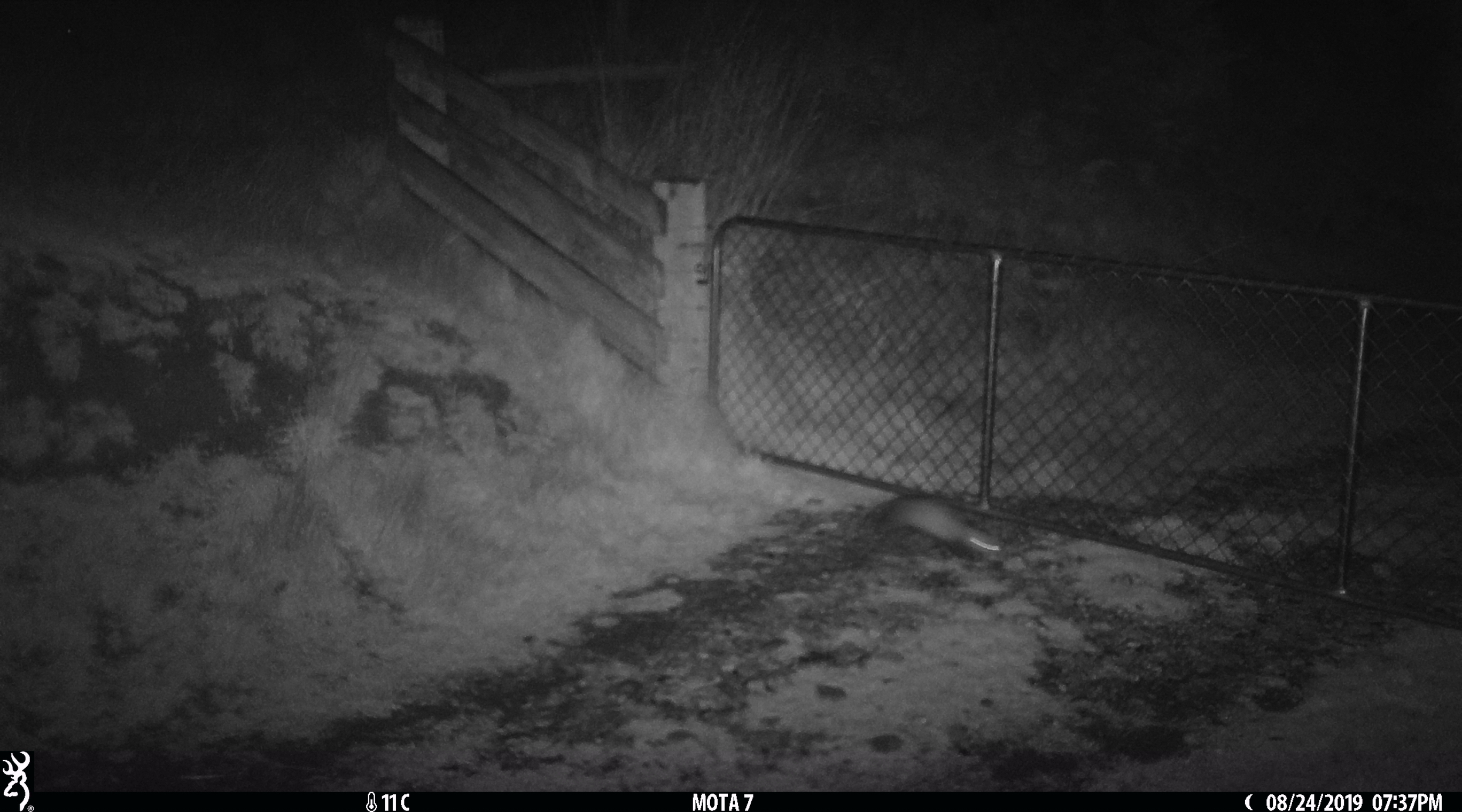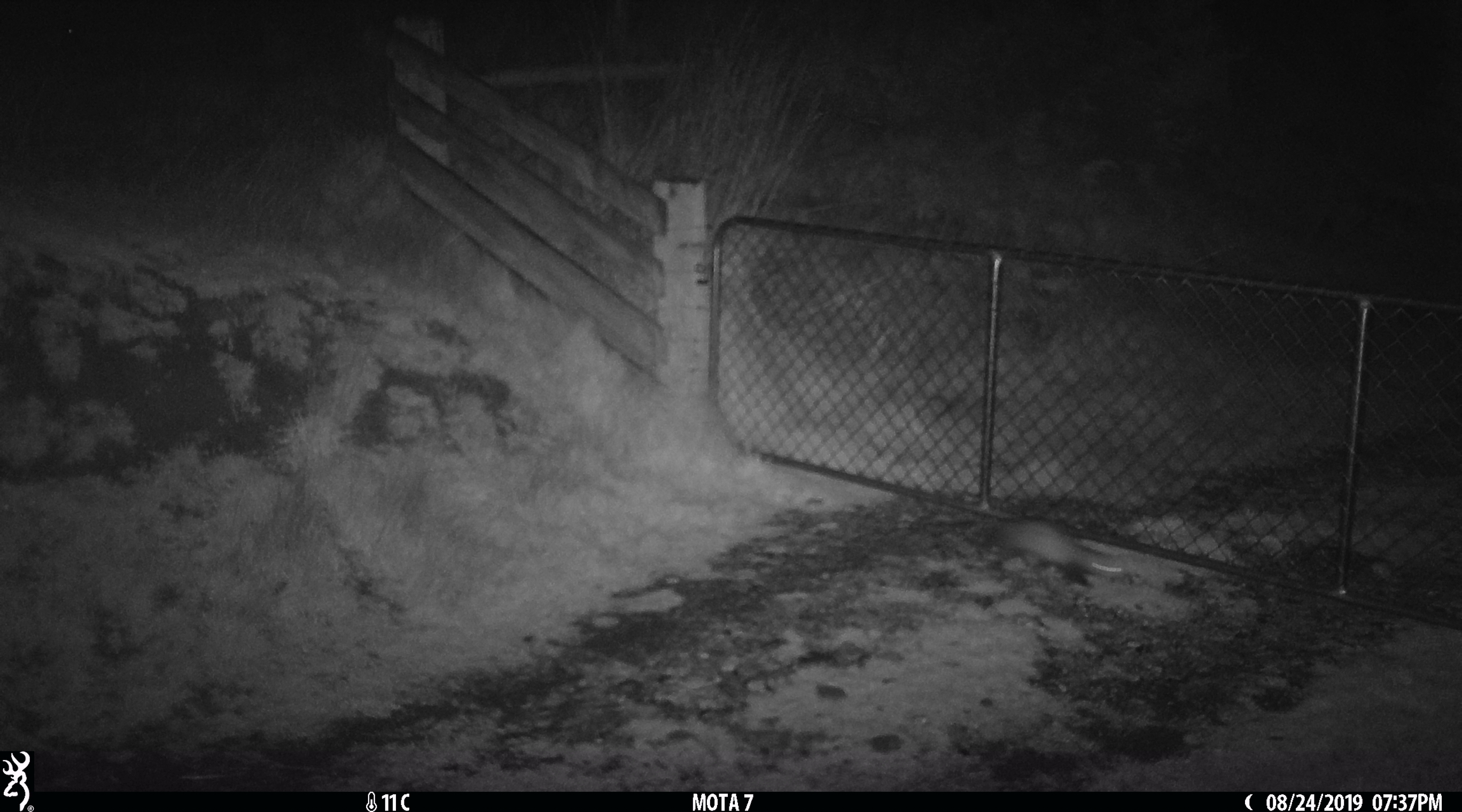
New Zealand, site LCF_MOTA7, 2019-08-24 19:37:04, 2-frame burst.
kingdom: Animalia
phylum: Chordata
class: Mammalia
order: Carnivora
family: Mustelidae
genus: Mustela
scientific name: Mustela furo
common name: ferret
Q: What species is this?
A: Ferret (Mustela furo).